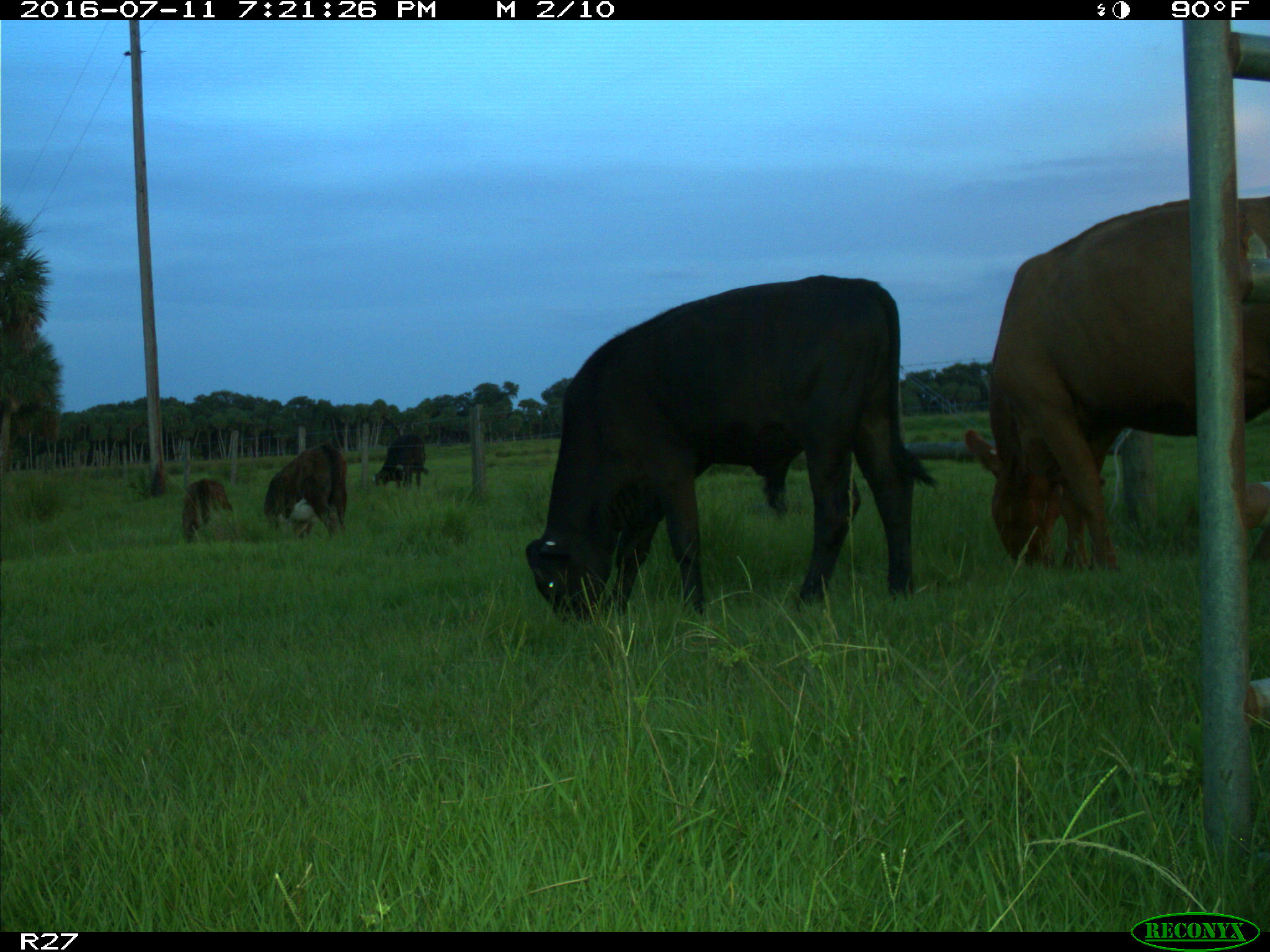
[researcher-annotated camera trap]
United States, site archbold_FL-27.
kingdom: Animalia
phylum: Chordata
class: Mammalia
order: Artiodactyla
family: Bovidae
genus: Bos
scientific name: Bos taurus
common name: domestic cow